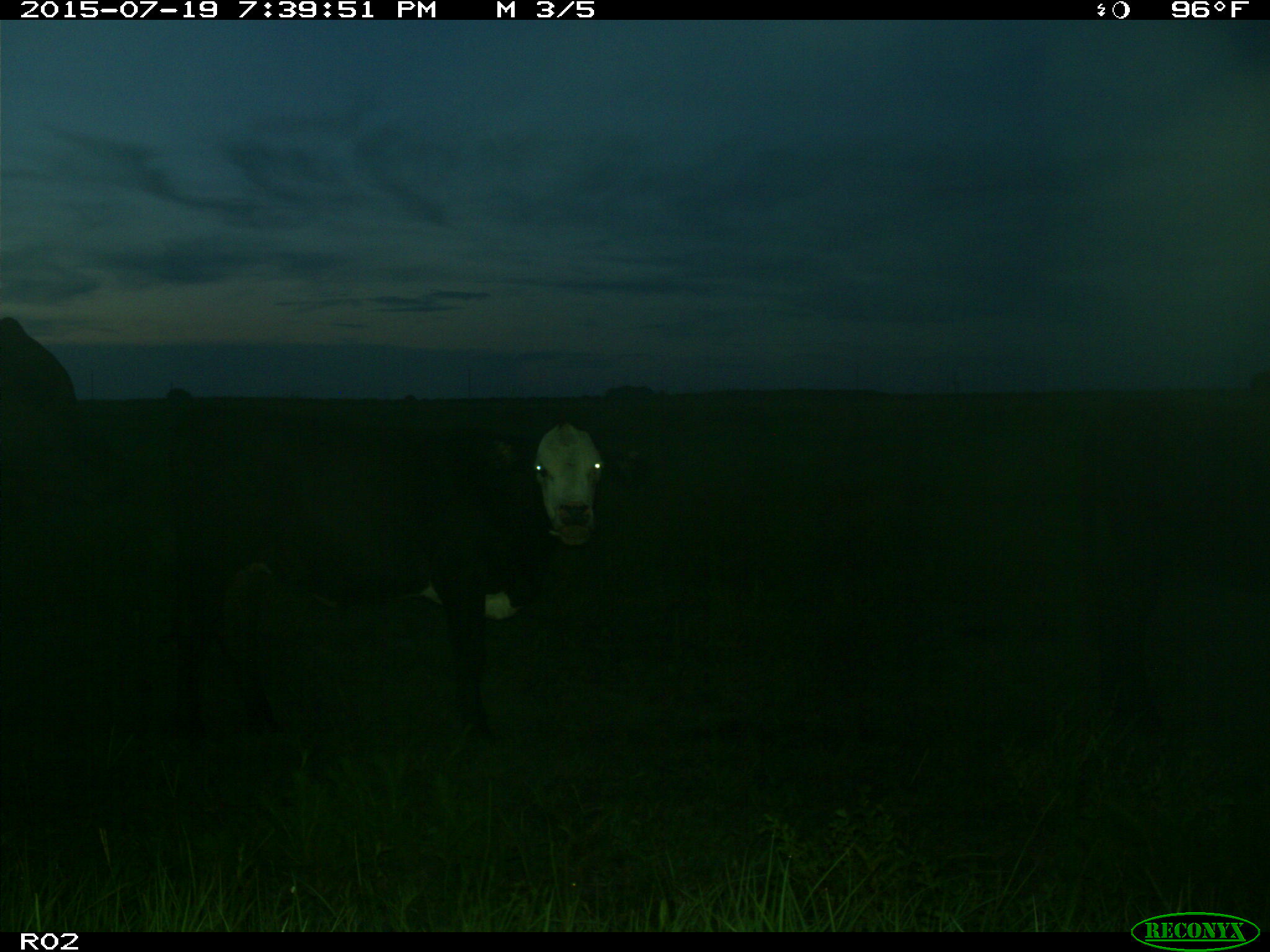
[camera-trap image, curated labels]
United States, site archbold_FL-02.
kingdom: Animalia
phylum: Chordata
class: Mammalia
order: Artiodactyla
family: Bovidae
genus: Bos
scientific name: Bos taurus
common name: domestic cow